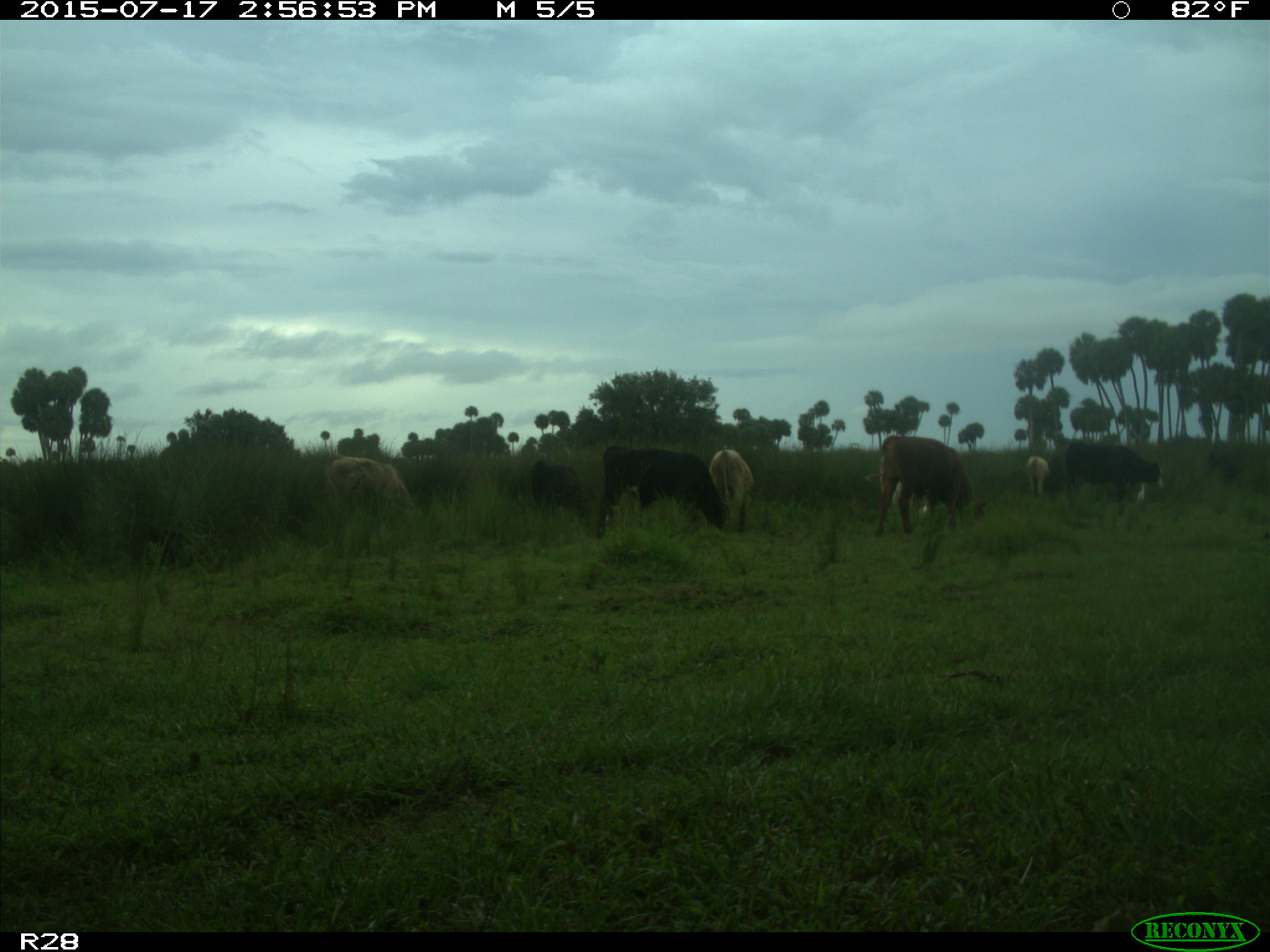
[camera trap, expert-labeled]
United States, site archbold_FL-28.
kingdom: Animalia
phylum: Chordata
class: Mammalia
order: Artiodactyla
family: Bovidae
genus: Bos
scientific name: Bos taurus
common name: domestic cow